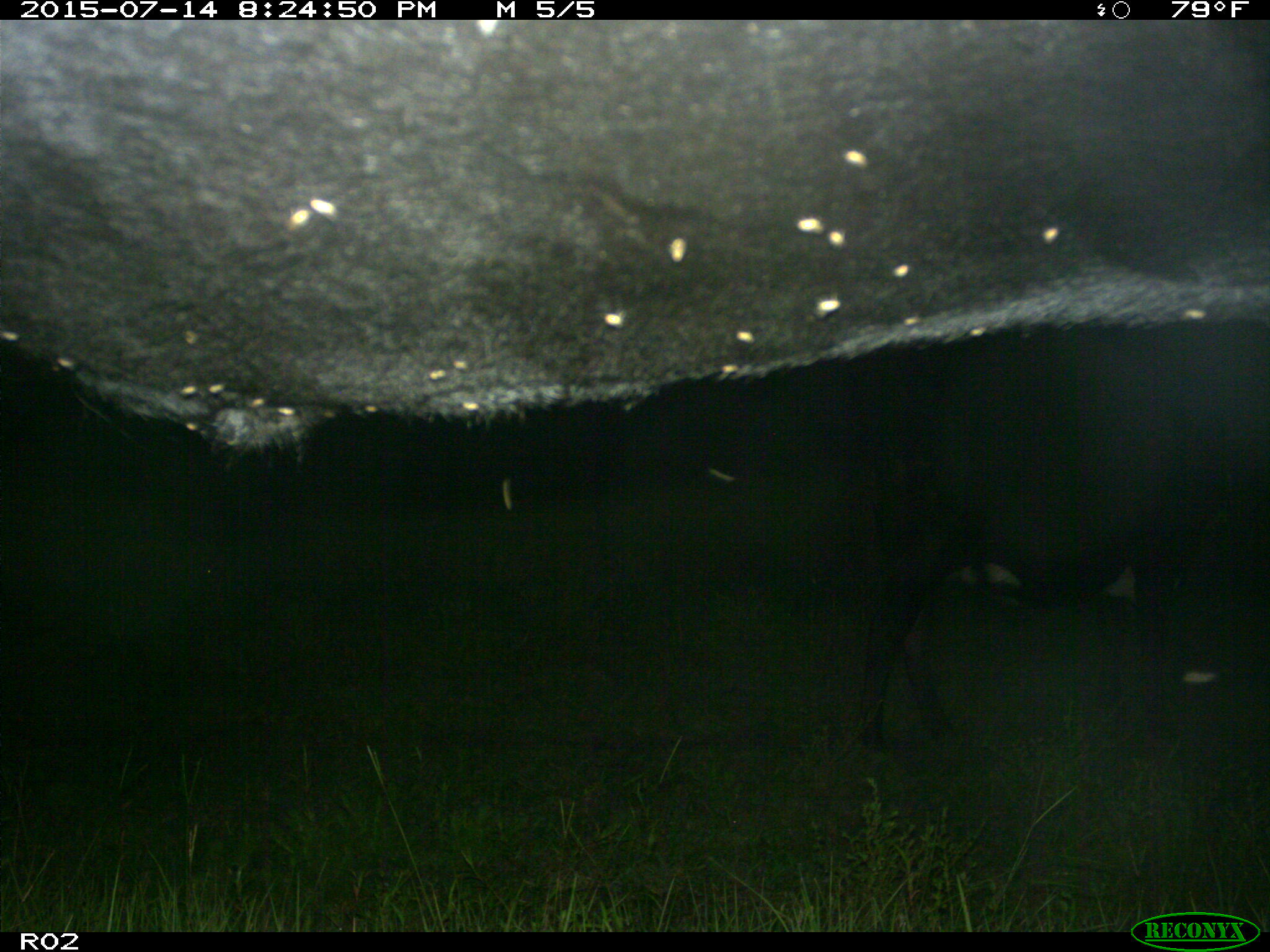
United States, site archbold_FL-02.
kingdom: Animalia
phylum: Chordata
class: Mammalia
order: Artiodactyla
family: Bovidae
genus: Bos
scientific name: Bos taurus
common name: domestic cow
Bos taurus (domestic cow).